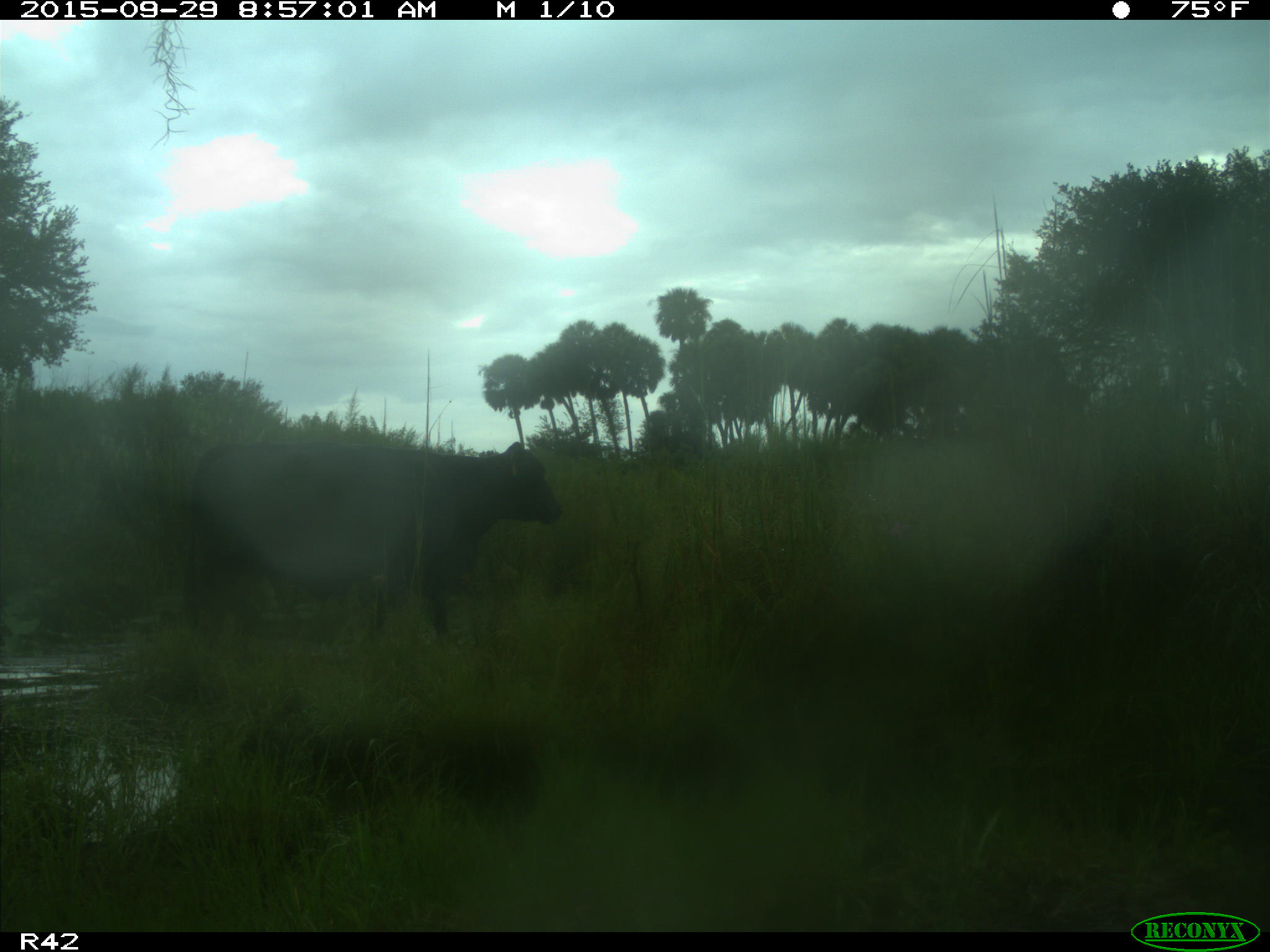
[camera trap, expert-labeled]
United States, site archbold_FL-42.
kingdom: Animalia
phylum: Chordata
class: Mammalia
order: Artiodactyla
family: Bovidae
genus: Bos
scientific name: Bos taurus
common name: domestic cow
Bos taurus (domestic cow).